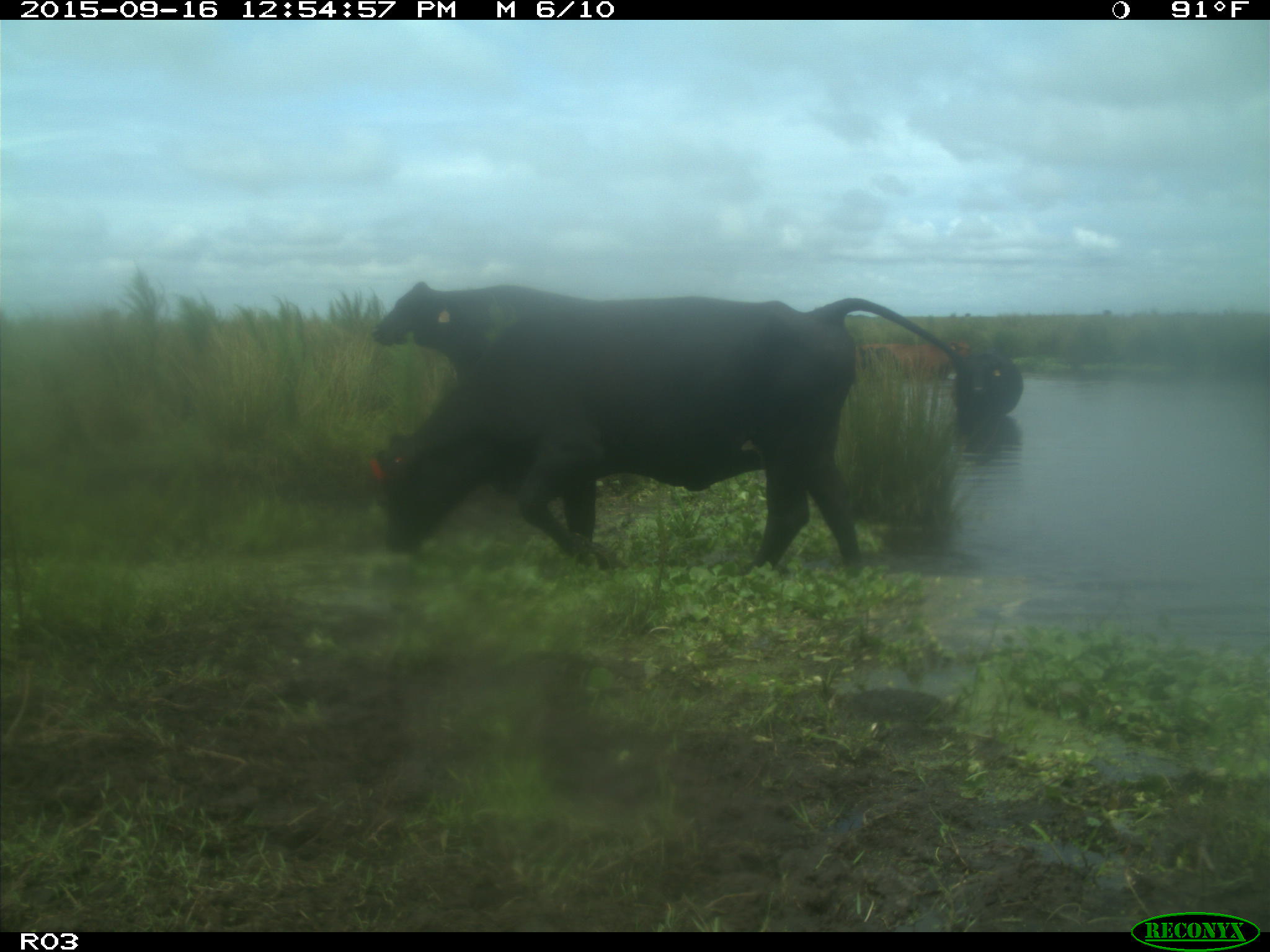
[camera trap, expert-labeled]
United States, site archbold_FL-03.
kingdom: Animalia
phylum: Chordata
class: Mammalia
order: Artiodactyla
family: Bovidae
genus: Bos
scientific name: Bos taurus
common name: domestic cow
Bos taurus (domestic cow).